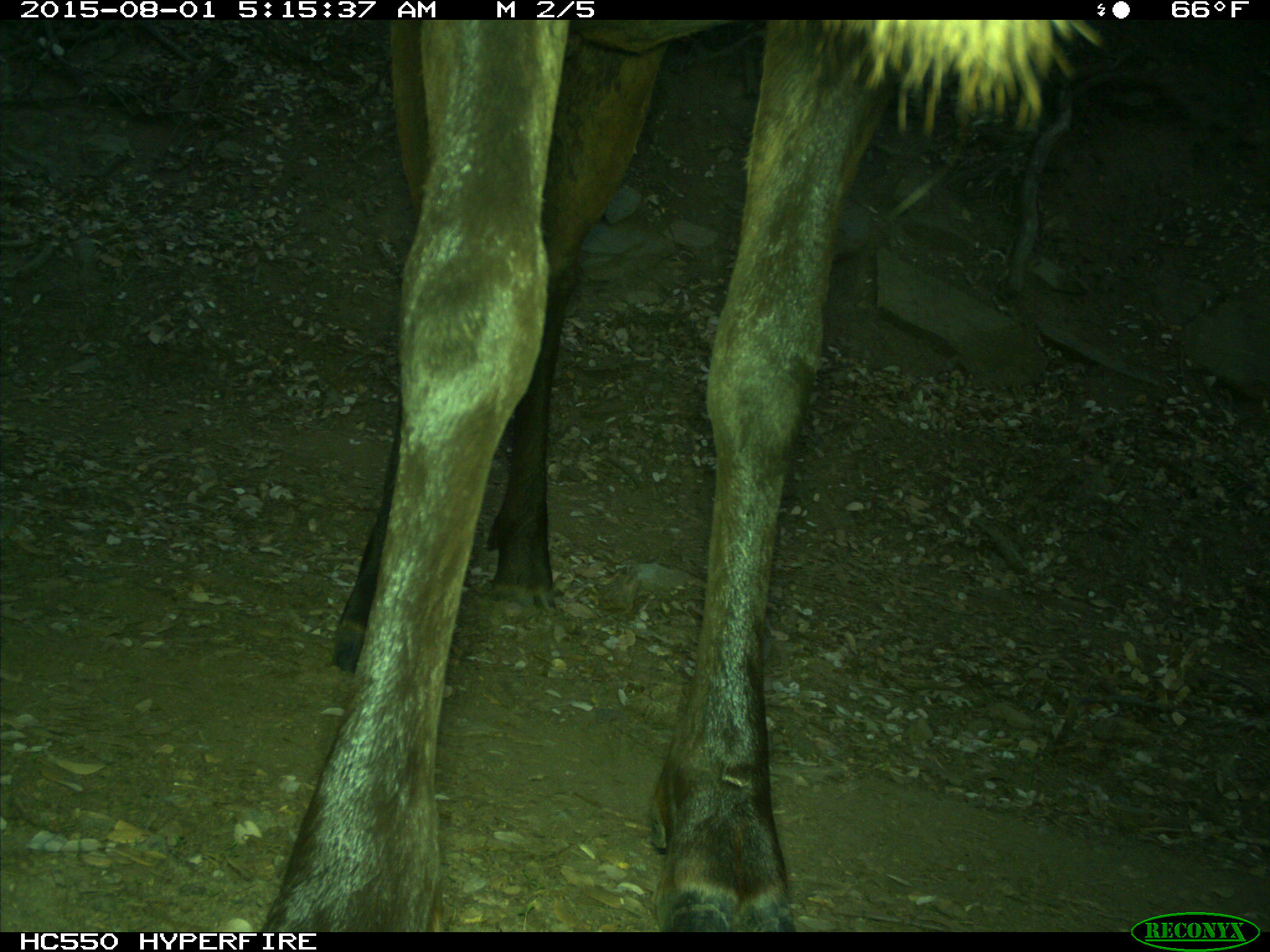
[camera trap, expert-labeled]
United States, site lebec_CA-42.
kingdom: Animalia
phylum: Chordata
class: Mammalia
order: Artiodactyla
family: Cervidae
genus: Cervus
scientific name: Cervus canadensis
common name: elk